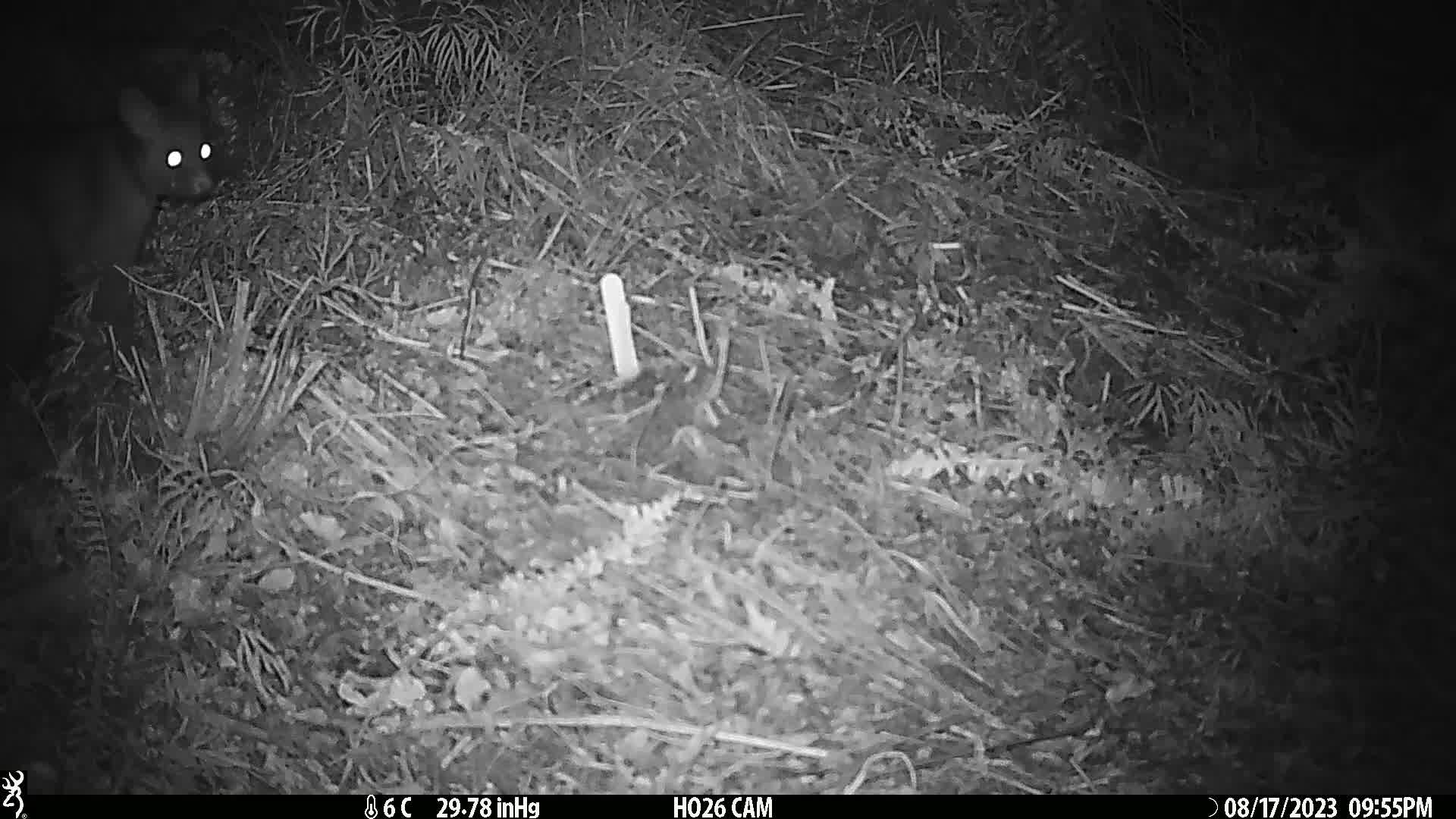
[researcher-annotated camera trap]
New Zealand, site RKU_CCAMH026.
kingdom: Animalia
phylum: Chordata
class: Mammalia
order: Diprotodontia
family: Phalangeridae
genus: Trichosurus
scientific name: Trichosurus vulpecula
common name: common brushtail possum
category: possum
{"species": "possum (common brushtail possum) (Trichosurus vulpecula)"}